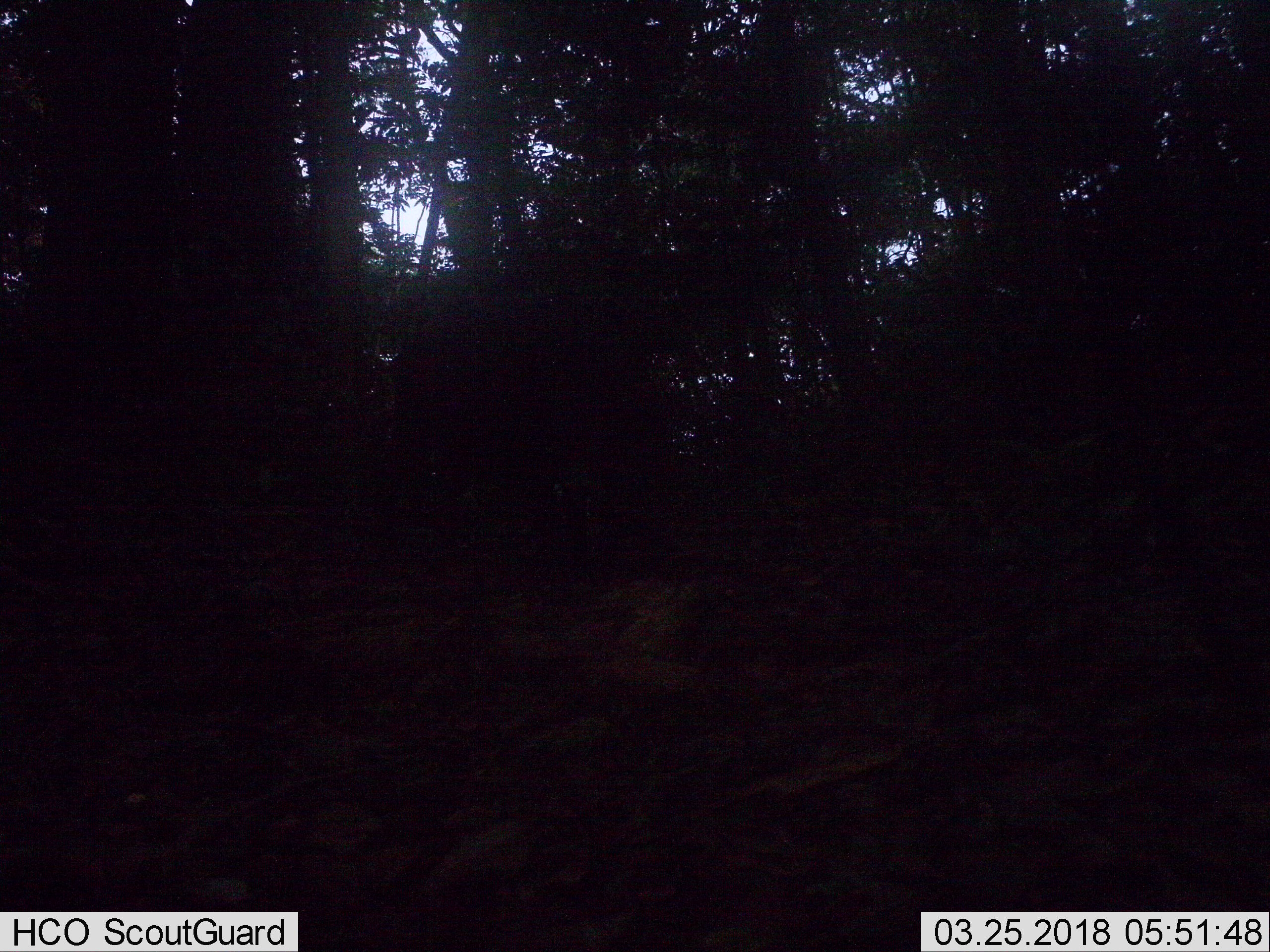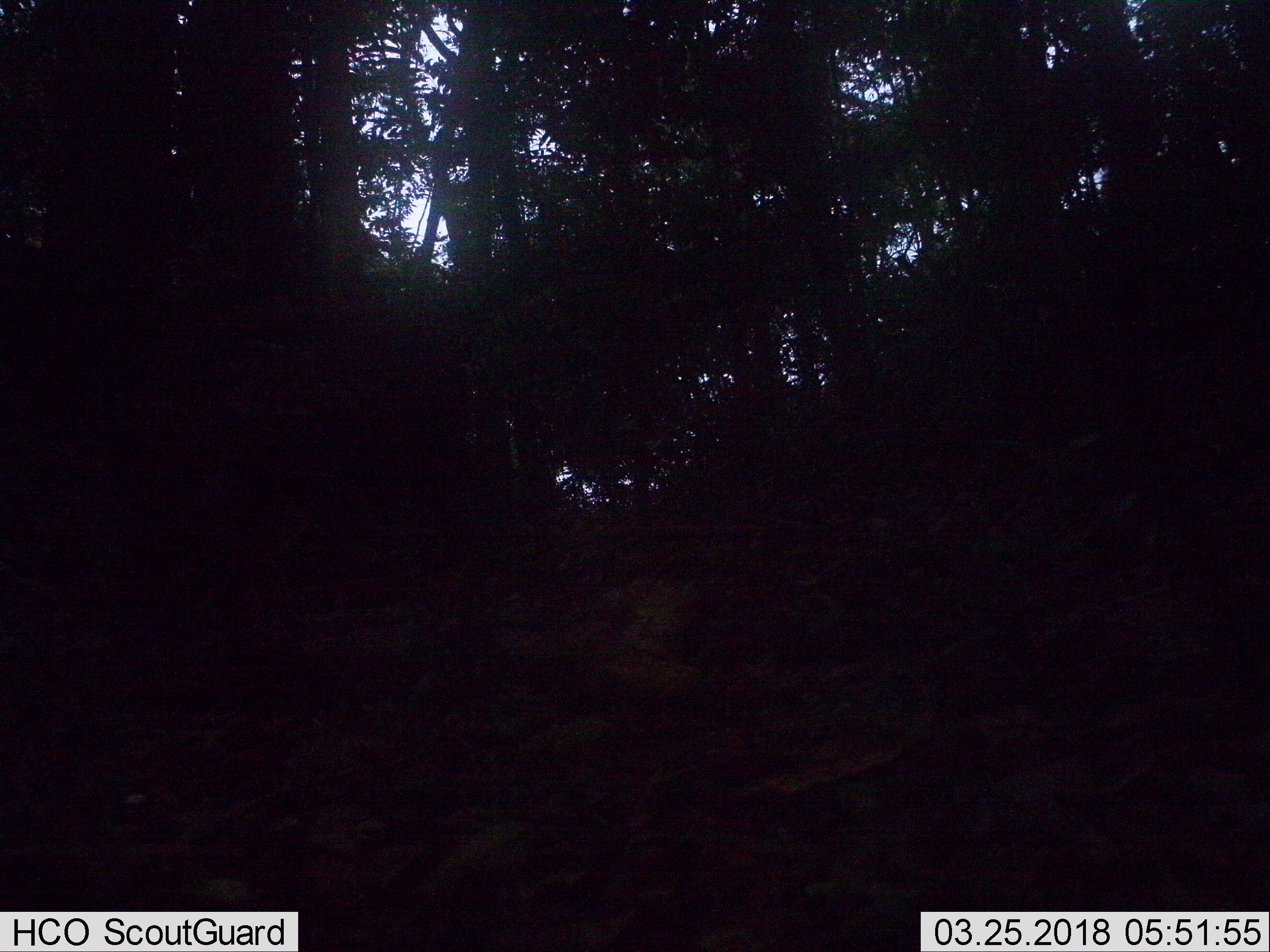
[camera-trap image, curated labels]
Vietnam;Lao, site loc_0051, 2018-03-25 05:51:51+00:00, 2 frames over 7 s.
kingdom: Animalia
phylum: Chordata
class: Mammalia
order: Artiodactyla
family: Suidae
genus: Sus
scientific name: Sus scrofa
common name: eurasian wild pig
Eurasian wild pig (Sus scrofa). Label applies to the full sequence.